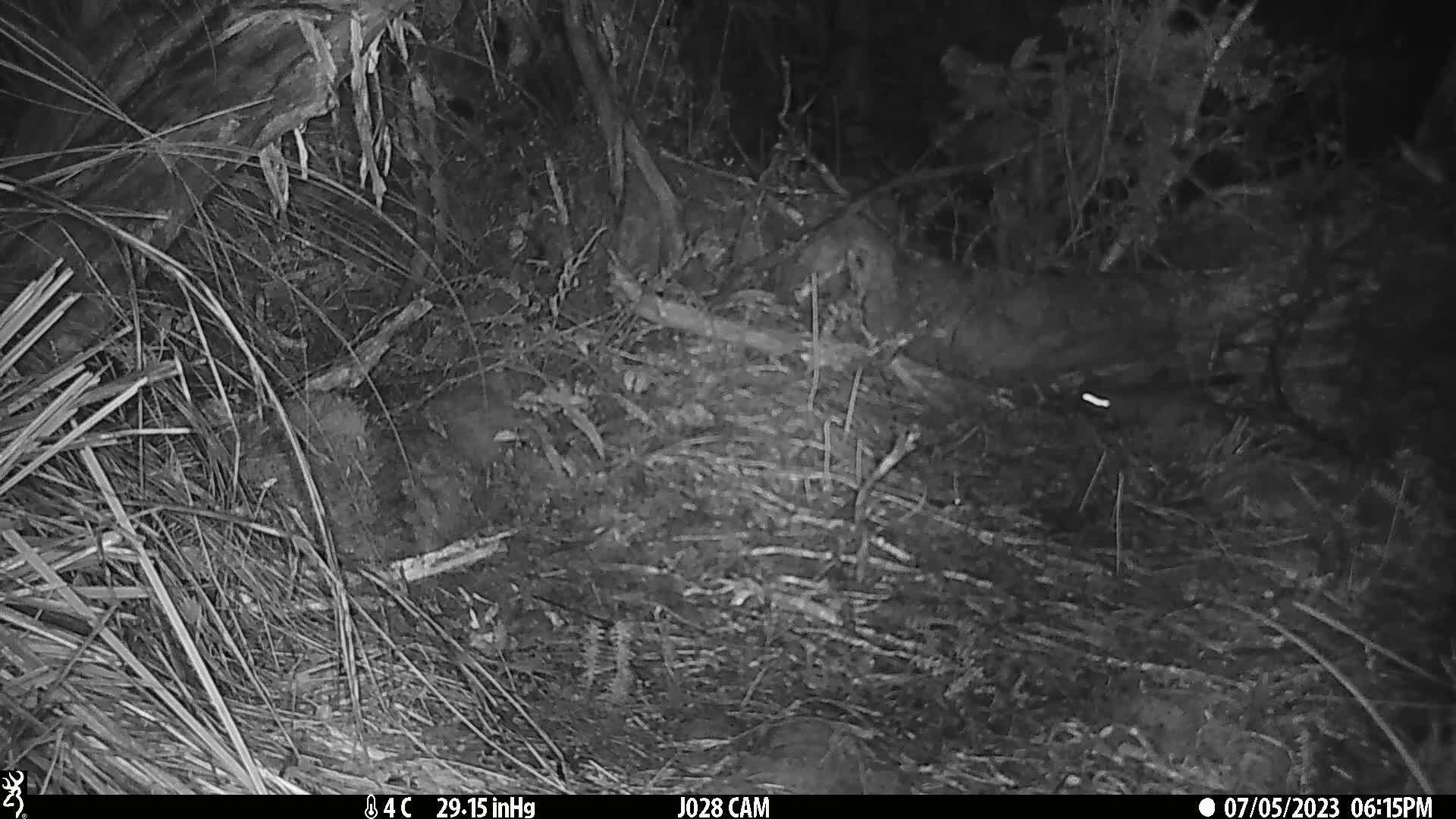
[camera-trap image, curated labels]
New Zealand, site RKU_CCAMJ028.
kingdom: Animalia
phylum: Chordata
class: Mammalia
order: Rodentia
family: Muridae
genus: Rattus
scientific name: Rattus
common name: rat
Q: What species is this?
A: Rat (Rattus).